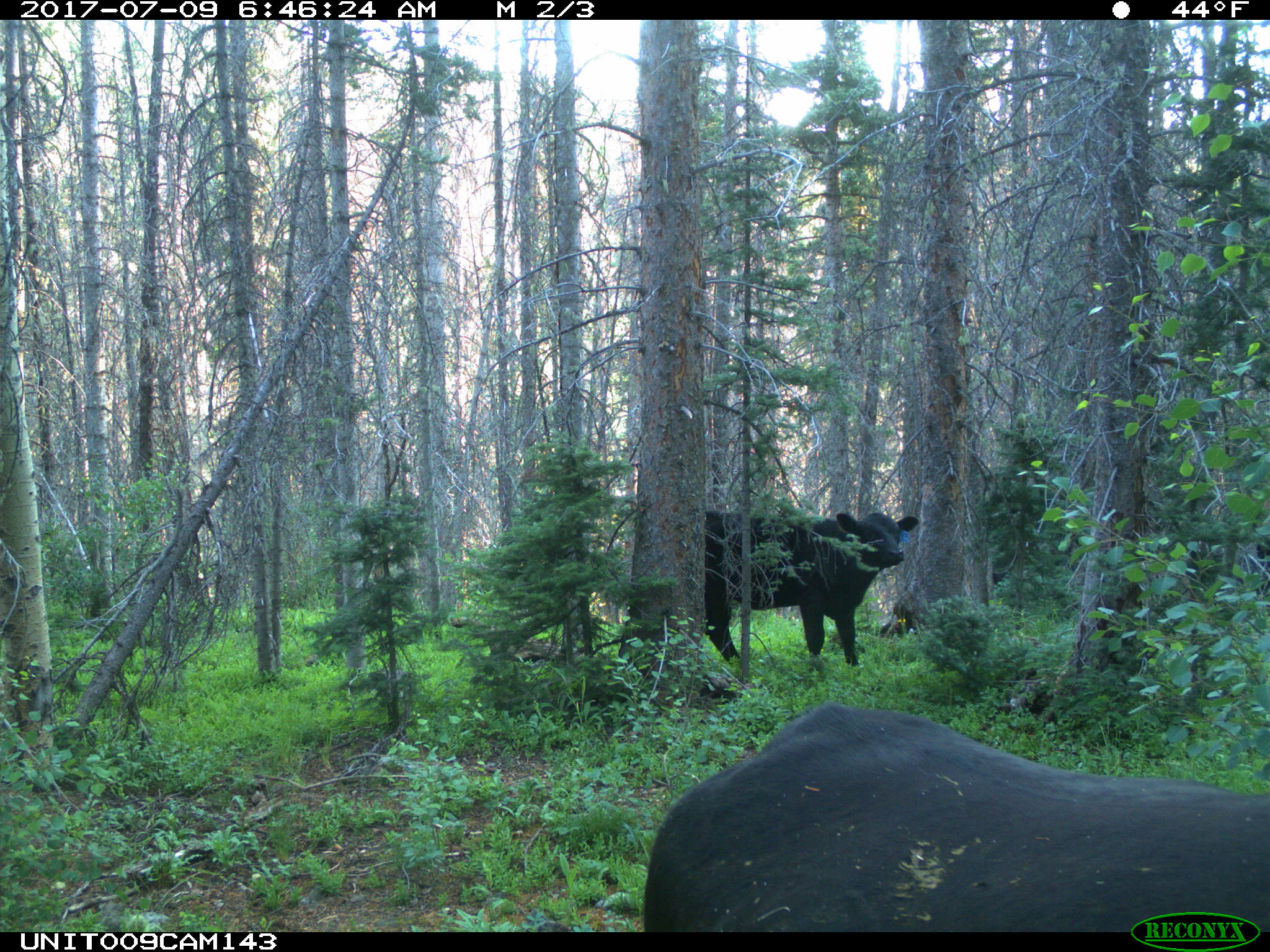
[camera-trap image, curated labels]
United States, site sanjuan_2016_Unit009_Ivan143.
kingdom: Animalia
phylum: Chordata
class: Mammalia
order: Artiodactyla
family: Bovidae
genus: Bos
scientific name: Bos taurus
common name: domestic cow